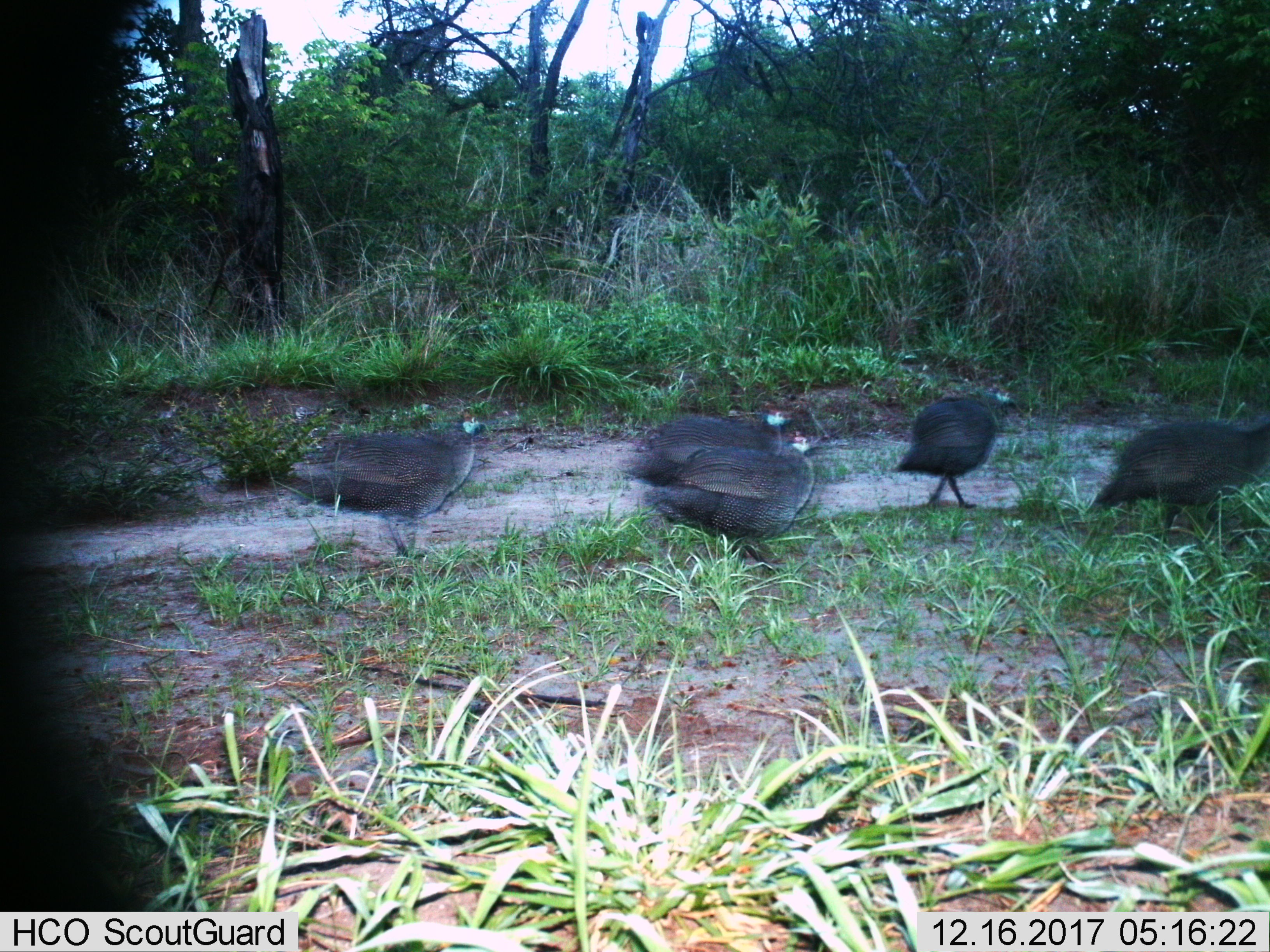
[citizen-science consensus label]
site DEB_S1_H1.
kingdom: Animalia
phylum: Chordata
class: Aves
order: Galliformes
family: Numididae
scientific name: Numididae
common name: guineafowl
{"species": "guineafowl (Numididae)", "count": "5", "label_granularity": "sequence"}